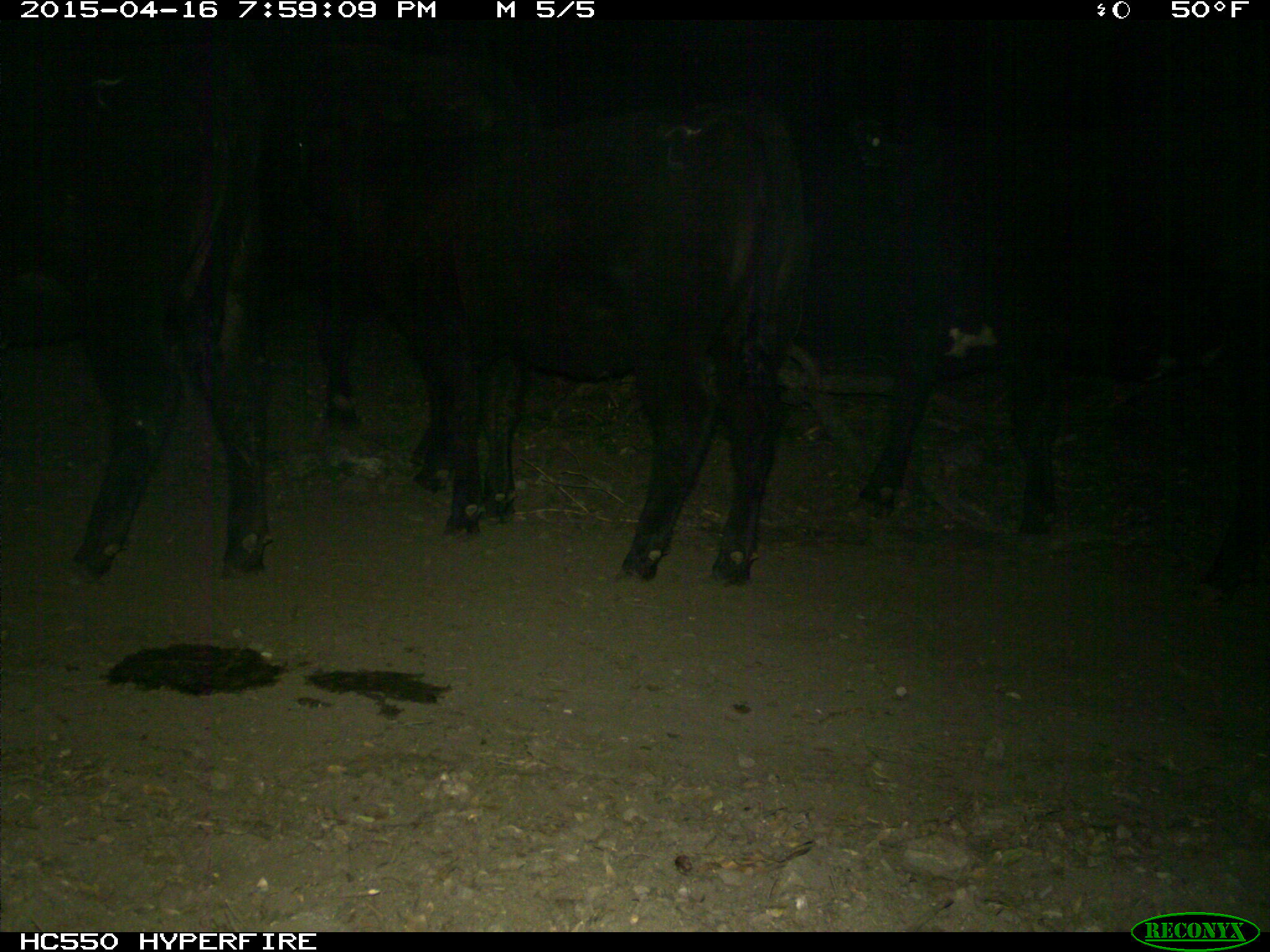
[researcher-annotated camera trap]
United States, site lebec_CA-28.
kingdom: Animalia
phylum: Chordata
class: Mammalia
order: Artiodactyla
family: Bovidae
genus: Bos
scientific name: Bos taurus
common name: domestic cow